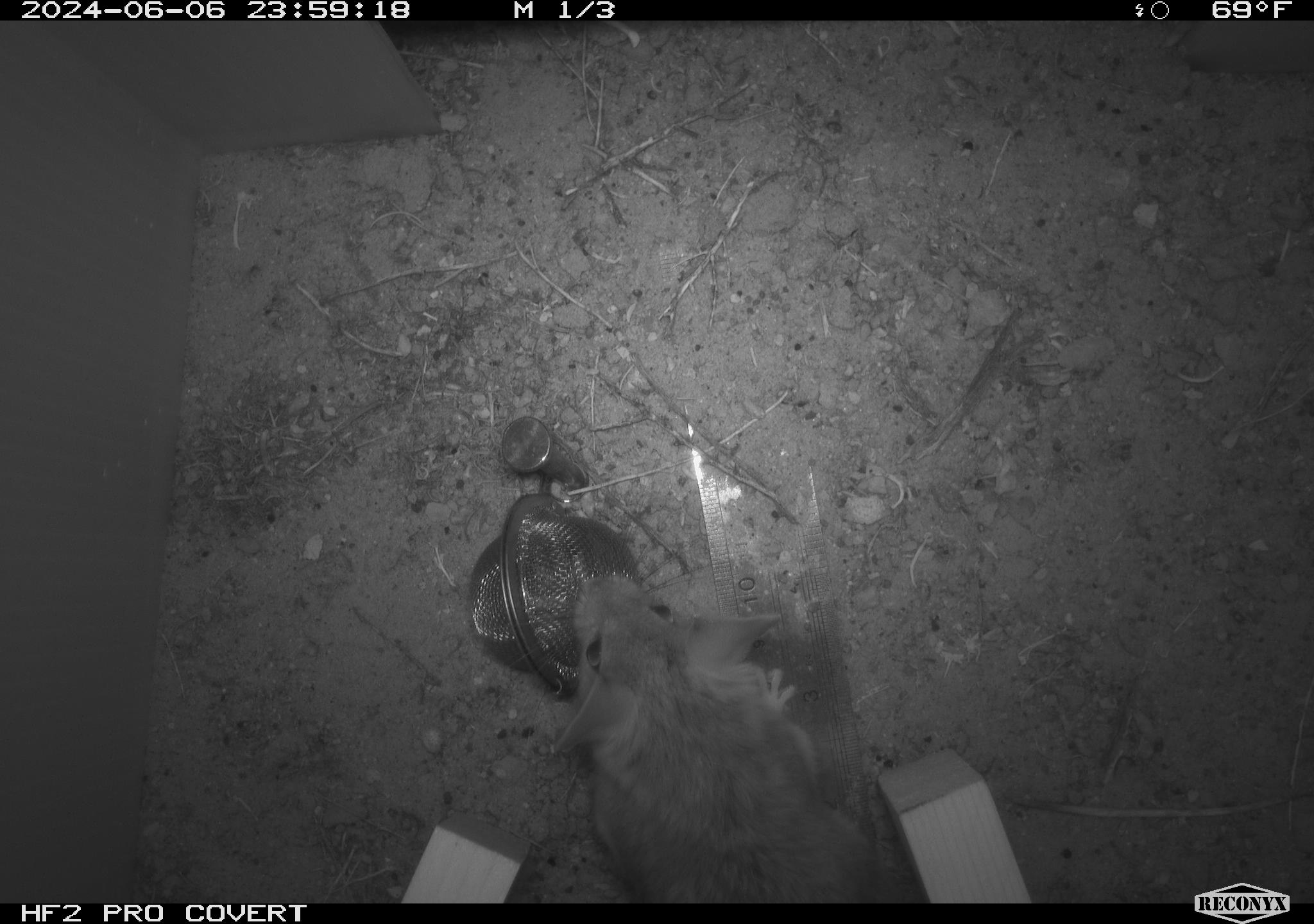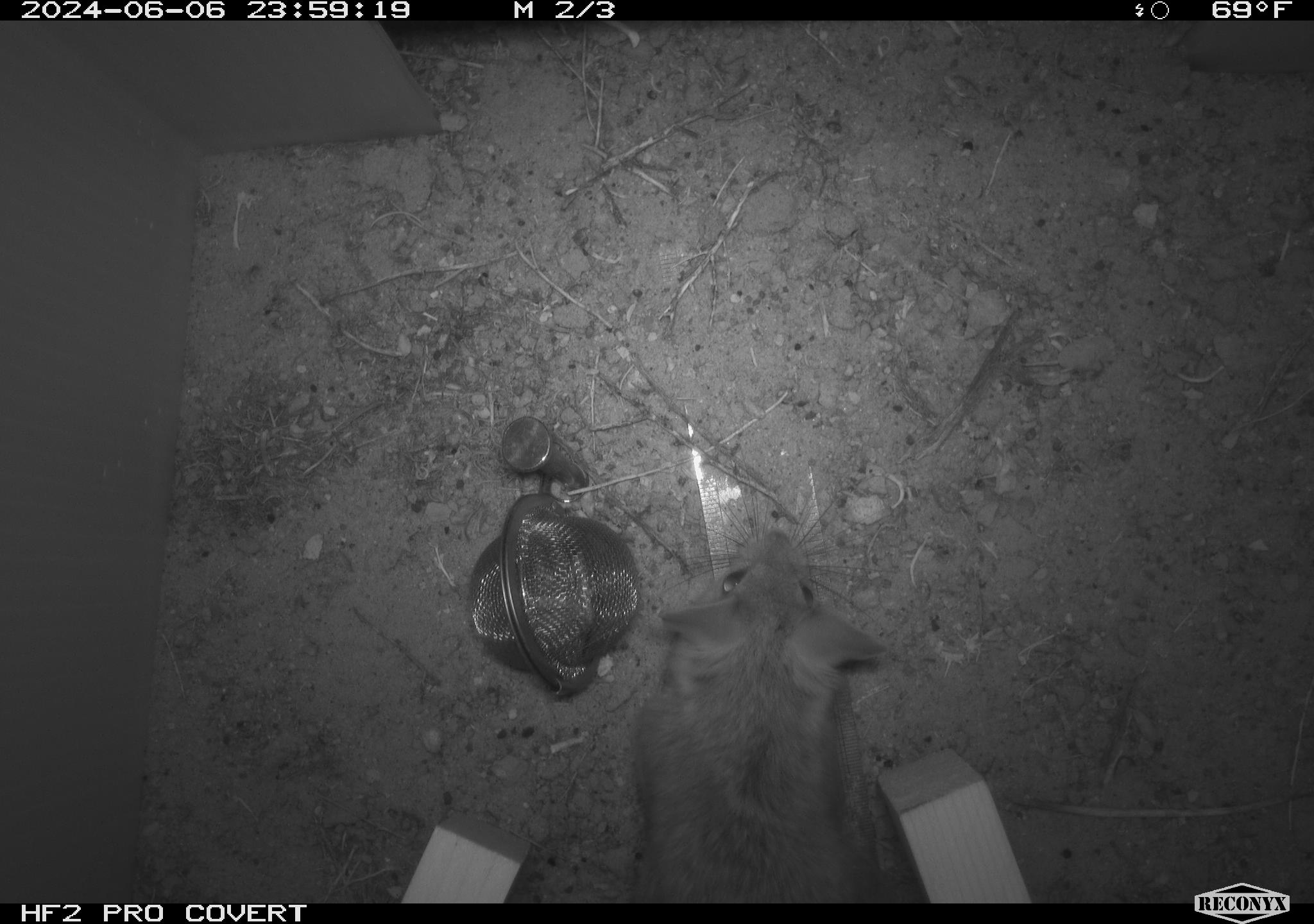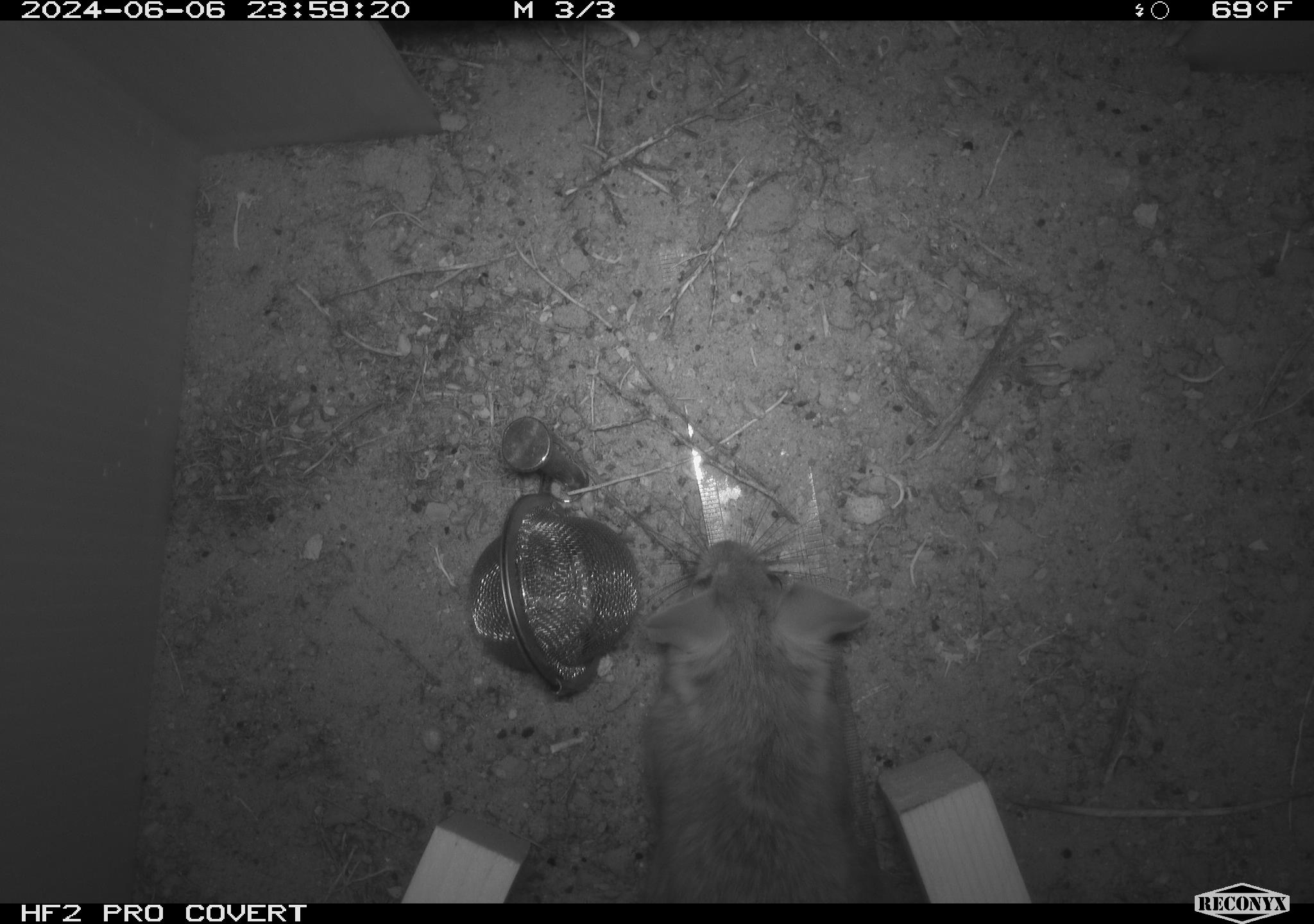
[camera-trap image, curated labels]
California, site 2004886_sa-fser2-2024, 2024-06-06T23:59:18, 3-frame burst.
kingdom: Animalia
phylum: Chordata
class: Mammalia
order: Rodentia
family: Cricetidae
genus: Neotoma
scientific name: Neotoma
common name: pack rat or woodrat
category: neotoma species